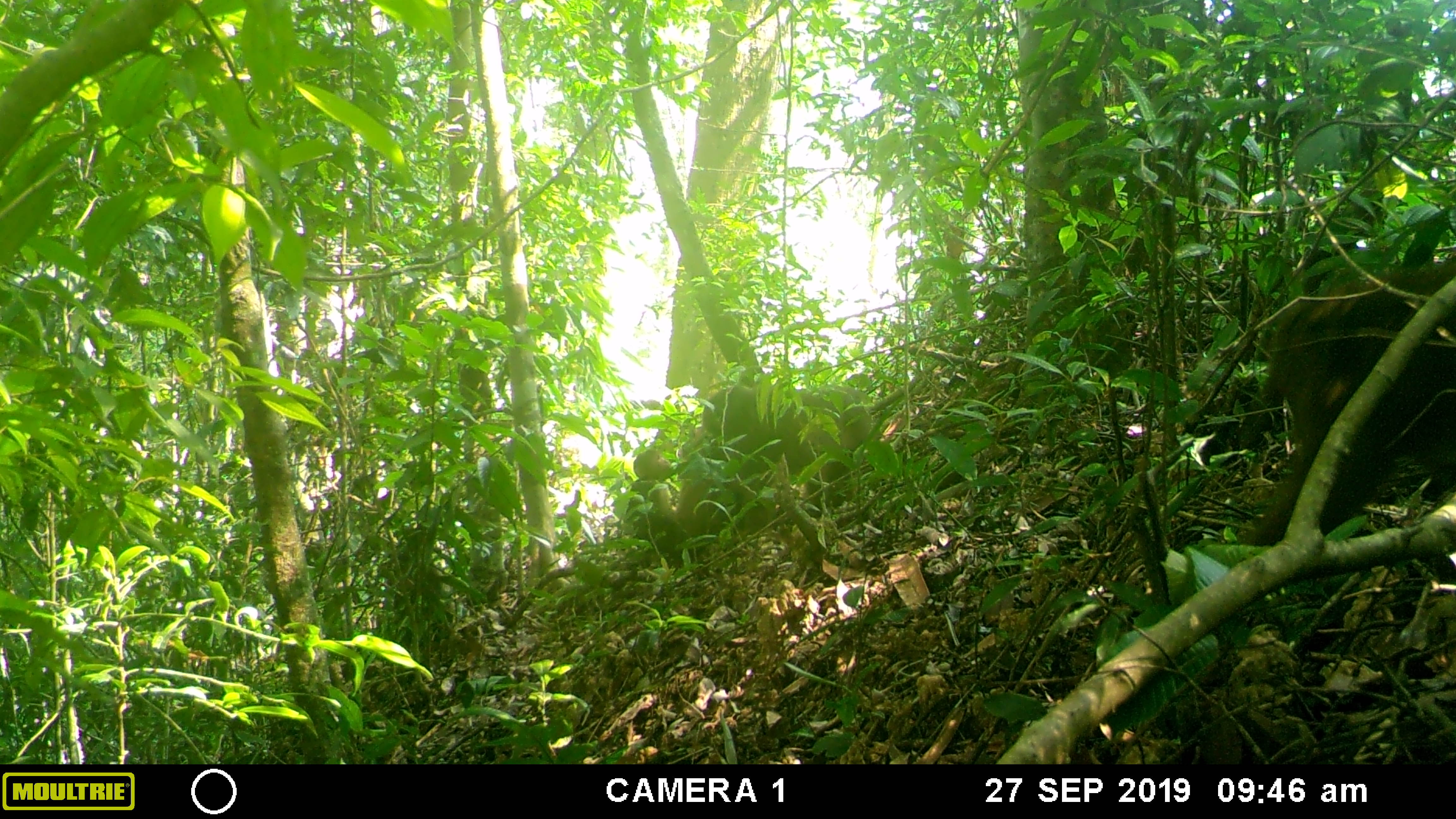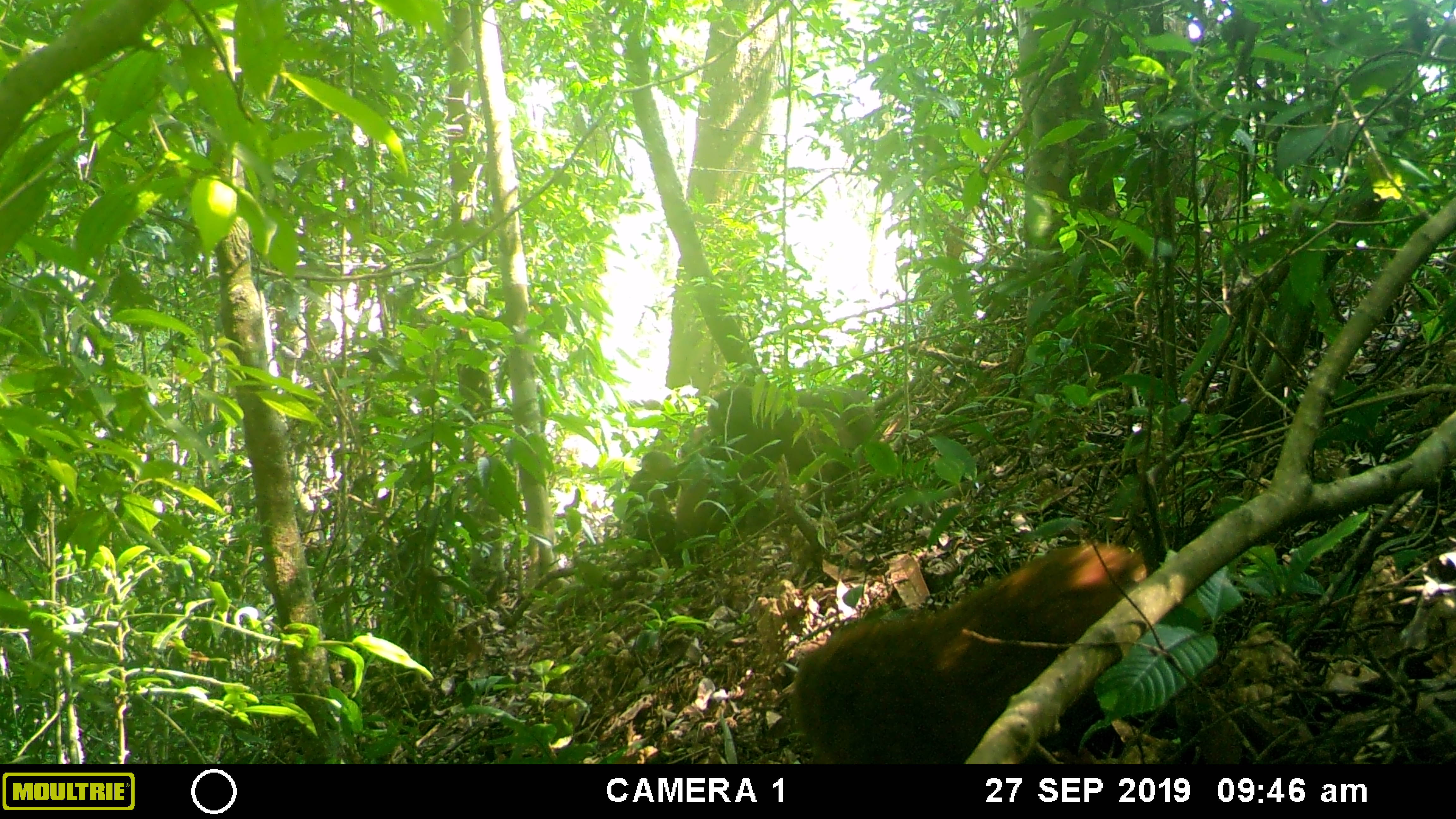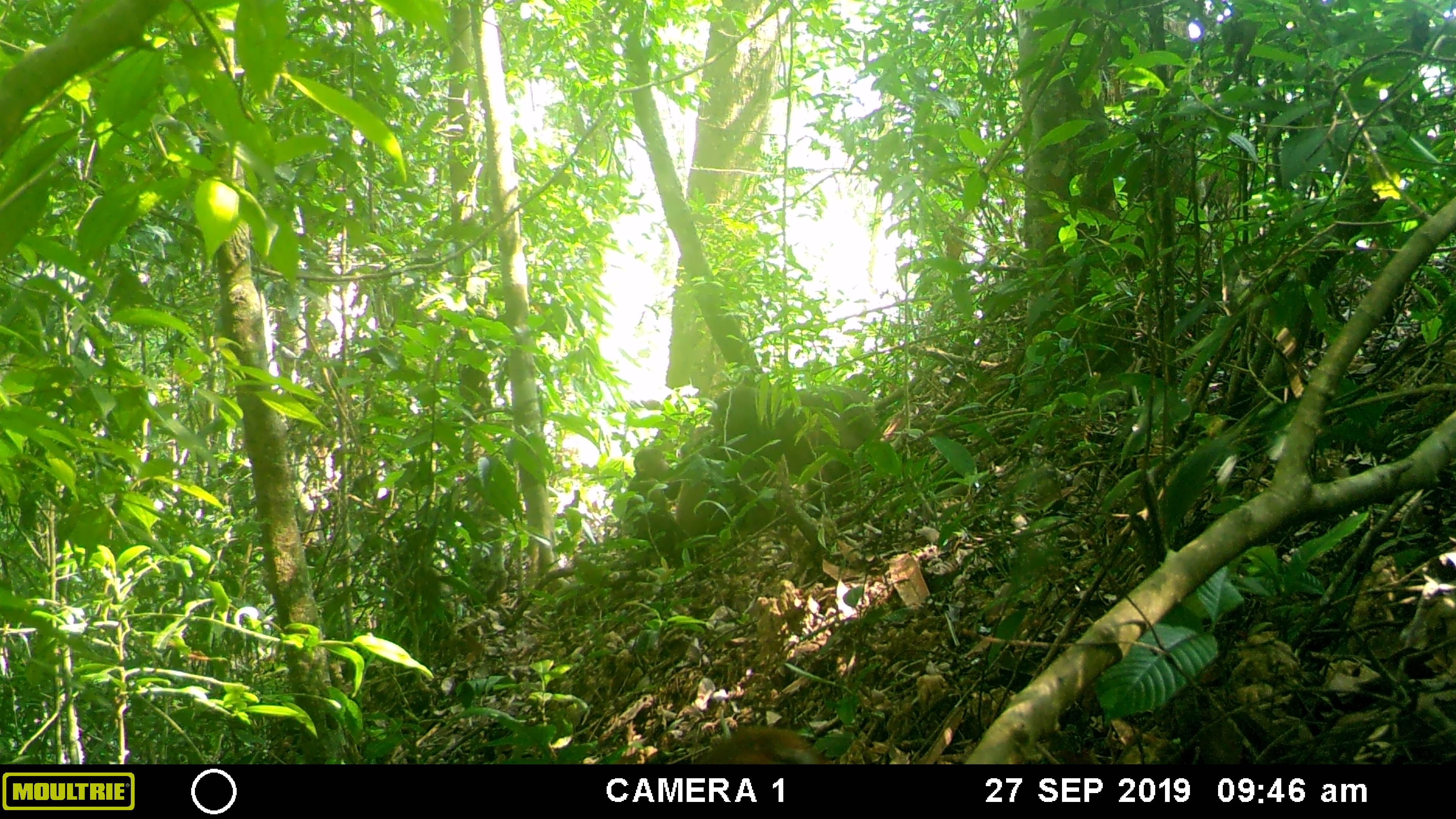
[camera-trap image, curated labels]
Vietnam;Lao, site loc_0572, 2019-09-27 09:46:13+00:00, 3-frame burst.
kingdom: Animalia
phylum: Chordata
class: Mammalia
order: Primates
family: Cercopithecidae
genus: Macaca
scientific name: Macaca arctoides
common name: stump-tailed macaque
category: stump tailed macaque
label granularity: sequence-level